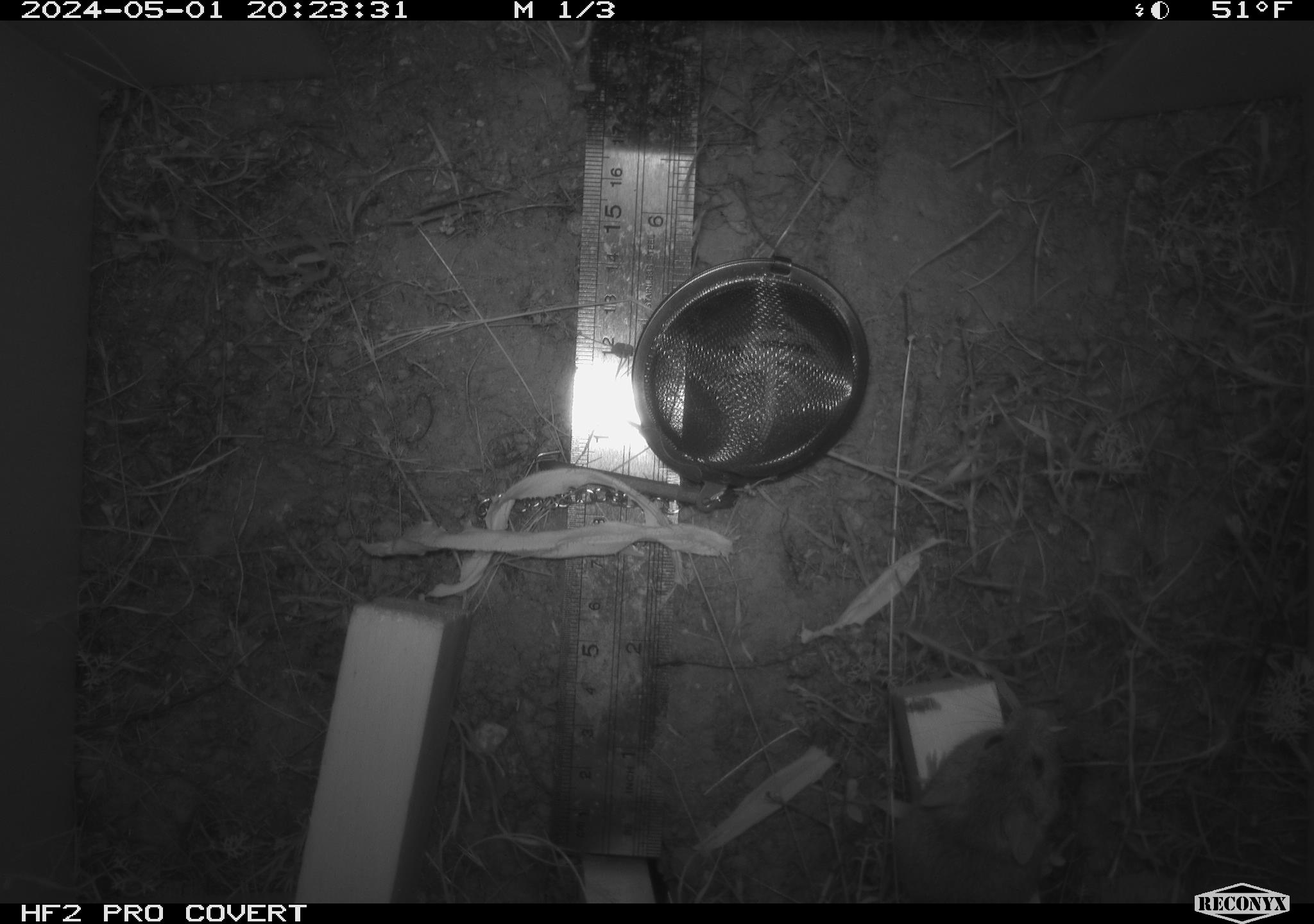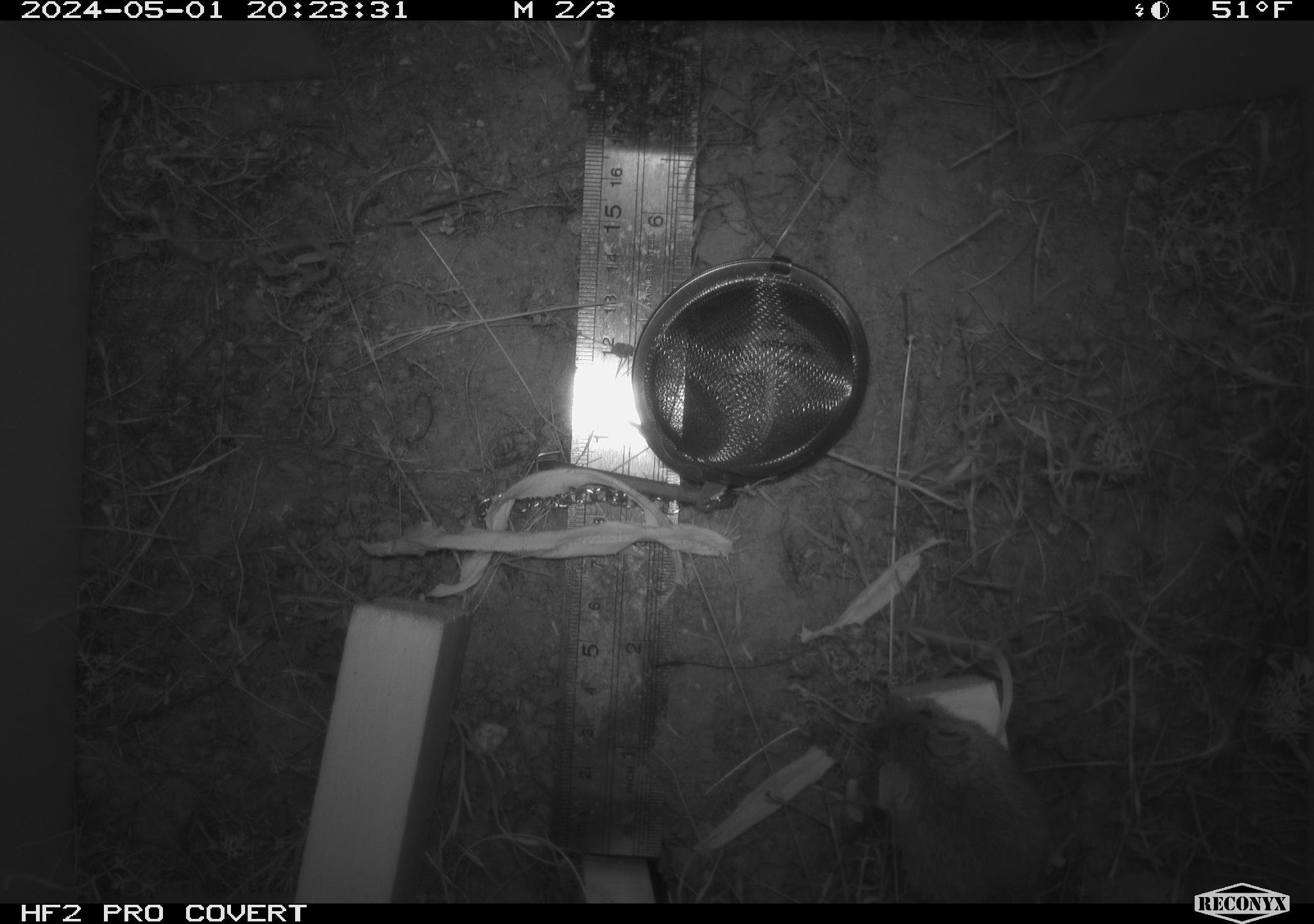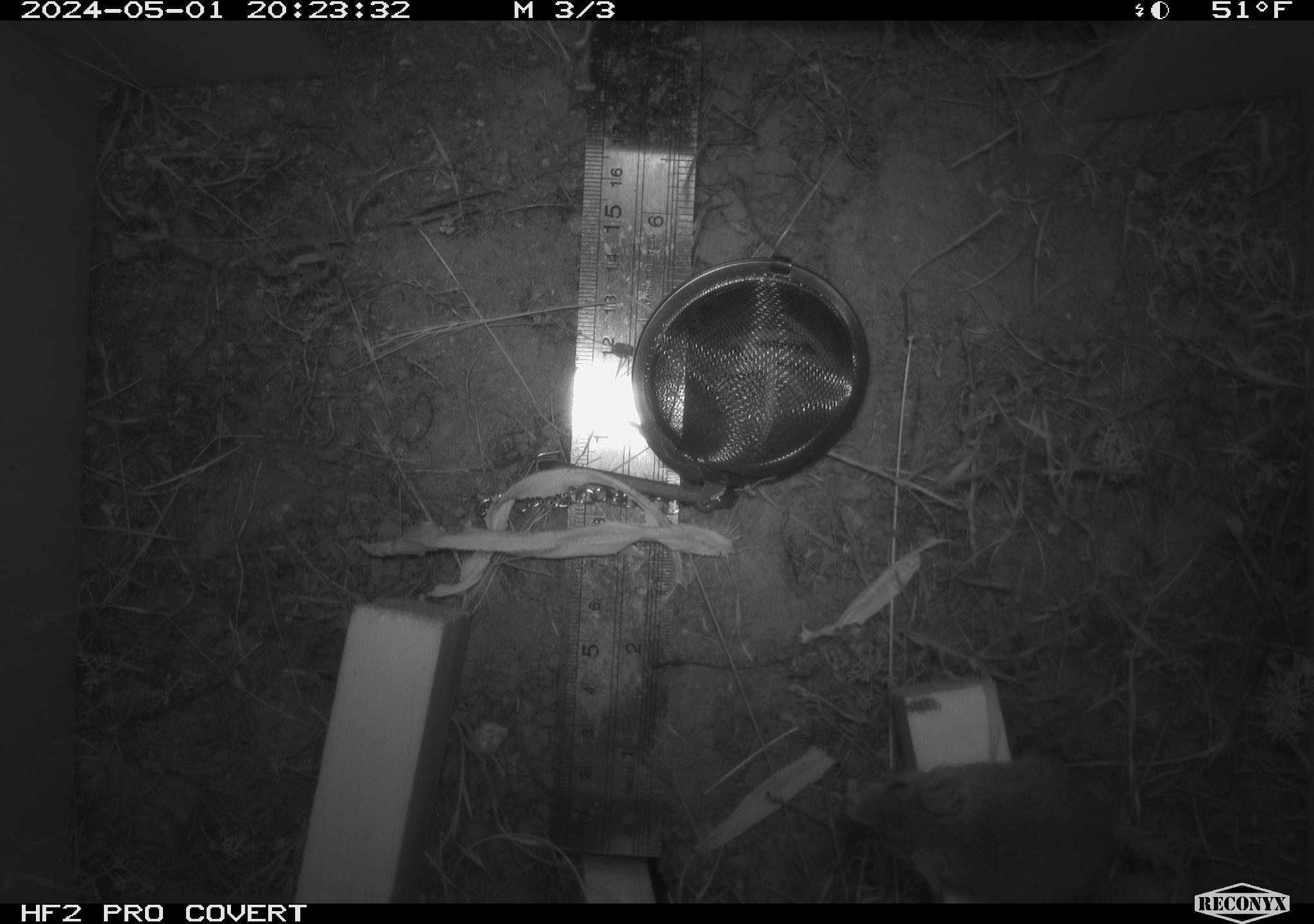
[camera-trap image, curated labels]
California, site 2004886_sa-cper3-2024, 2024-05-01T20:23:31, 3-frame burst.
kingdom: Animalia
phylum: Chordata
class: Mammalia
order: Rodentia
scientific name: Rodentia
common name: rodent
Rodent (Rodentia).